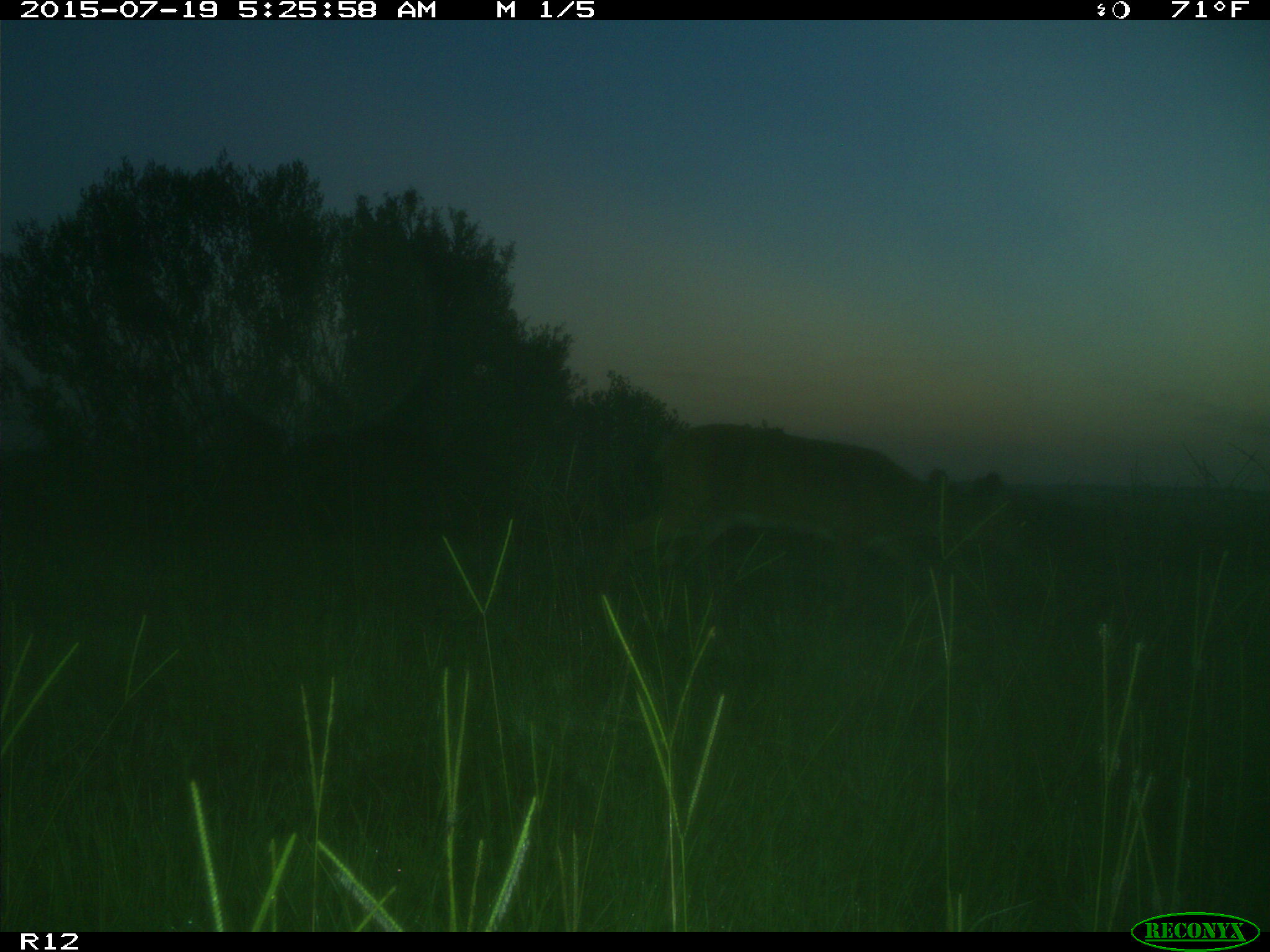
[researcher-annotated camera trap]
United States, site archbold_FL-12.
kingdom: Animalia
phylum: Chordata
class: Mammalia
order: Artiodactyla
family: Cervidae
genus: Odocoileus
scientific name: Odocoileus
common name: deer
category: unidentified deer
Unidentified deer (deer) (Odocoileus).